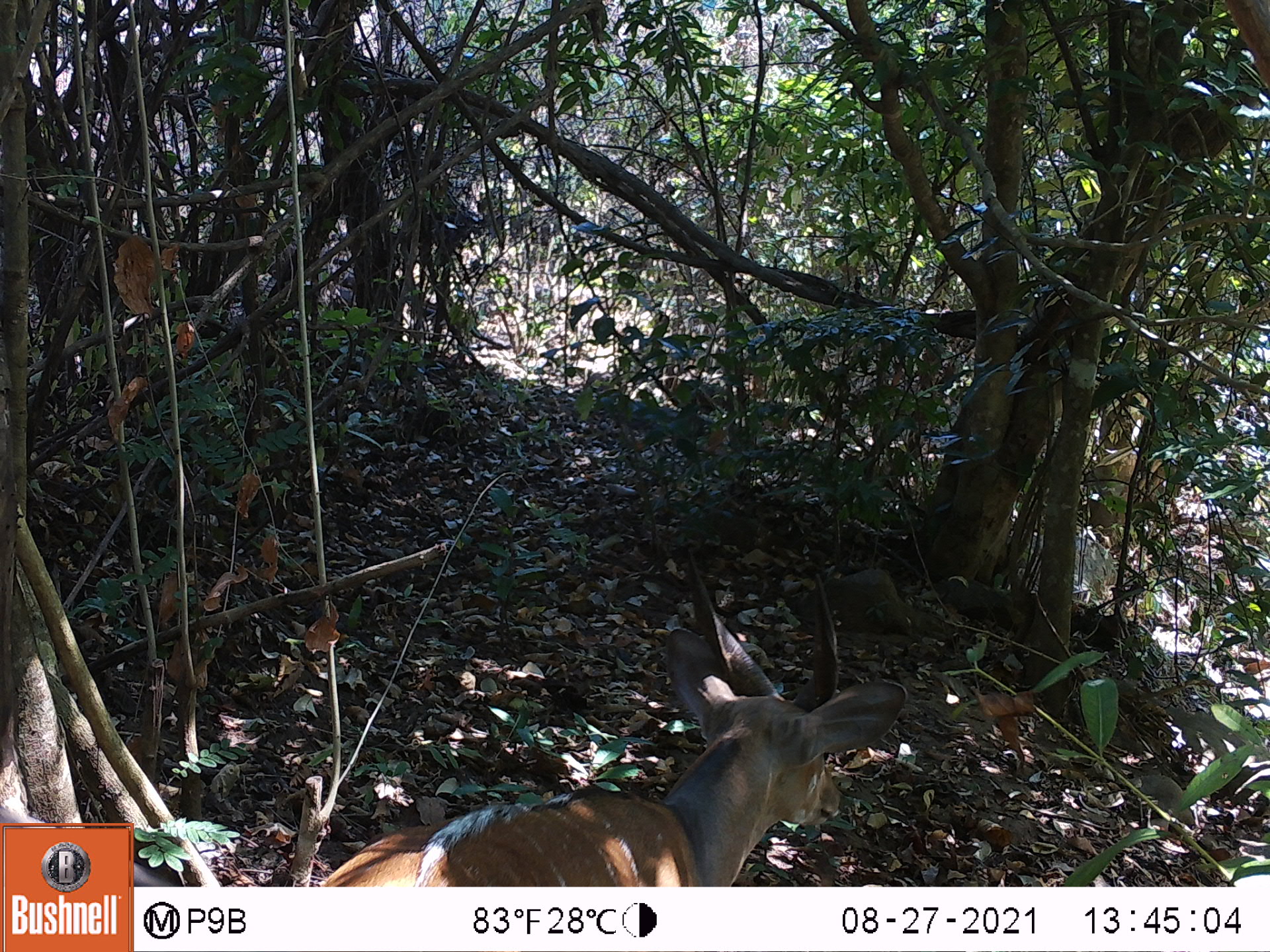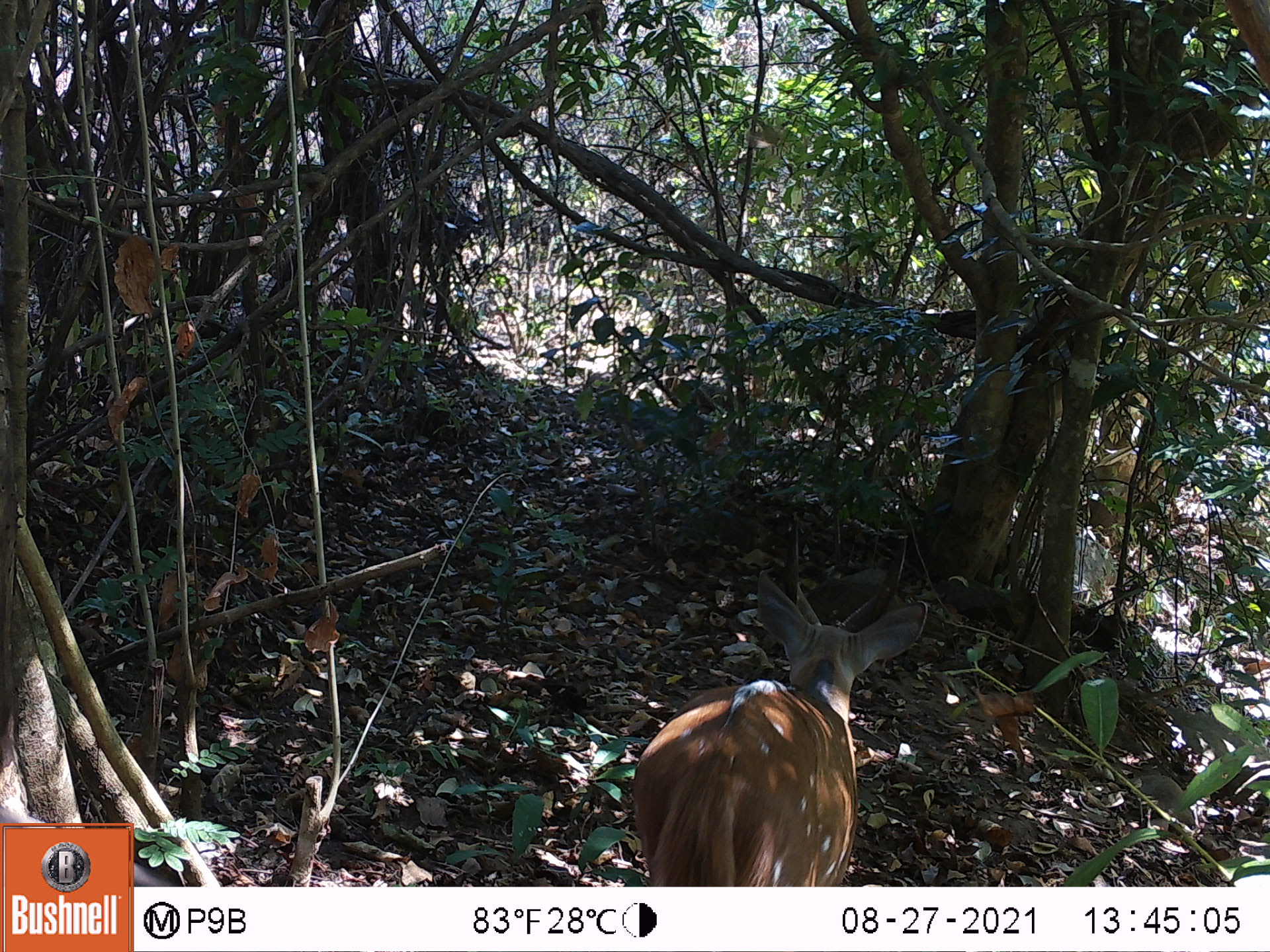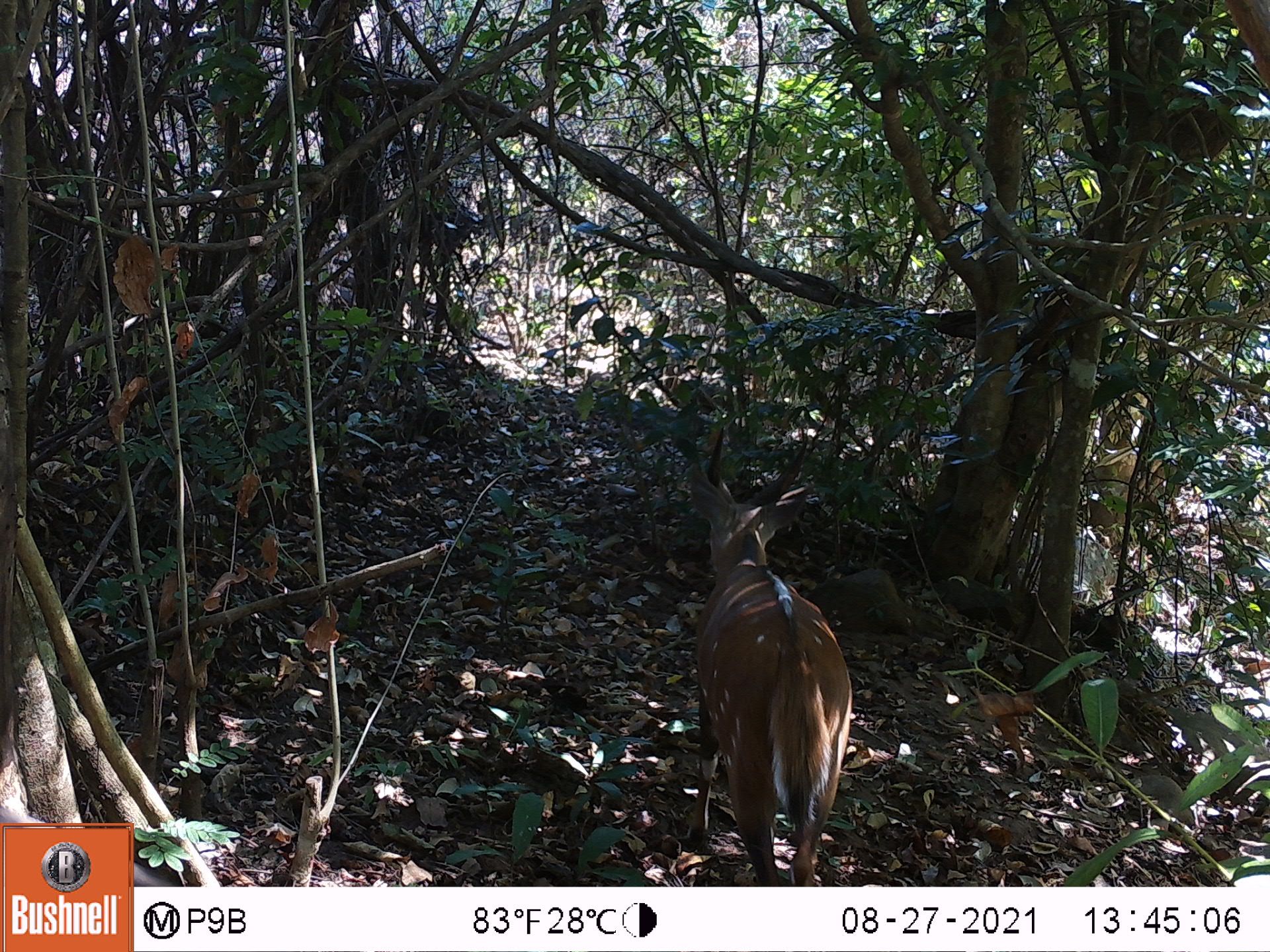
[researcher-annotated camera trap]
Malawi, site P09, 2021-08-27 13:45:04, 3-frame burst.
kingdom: Animalia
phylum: Chordata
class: Mammalia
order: Artiodactyla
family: Bovidae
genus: Tragelaphus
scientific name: Tragelaphus sylvaticus sylvaticus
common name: cape bushbuck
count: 1